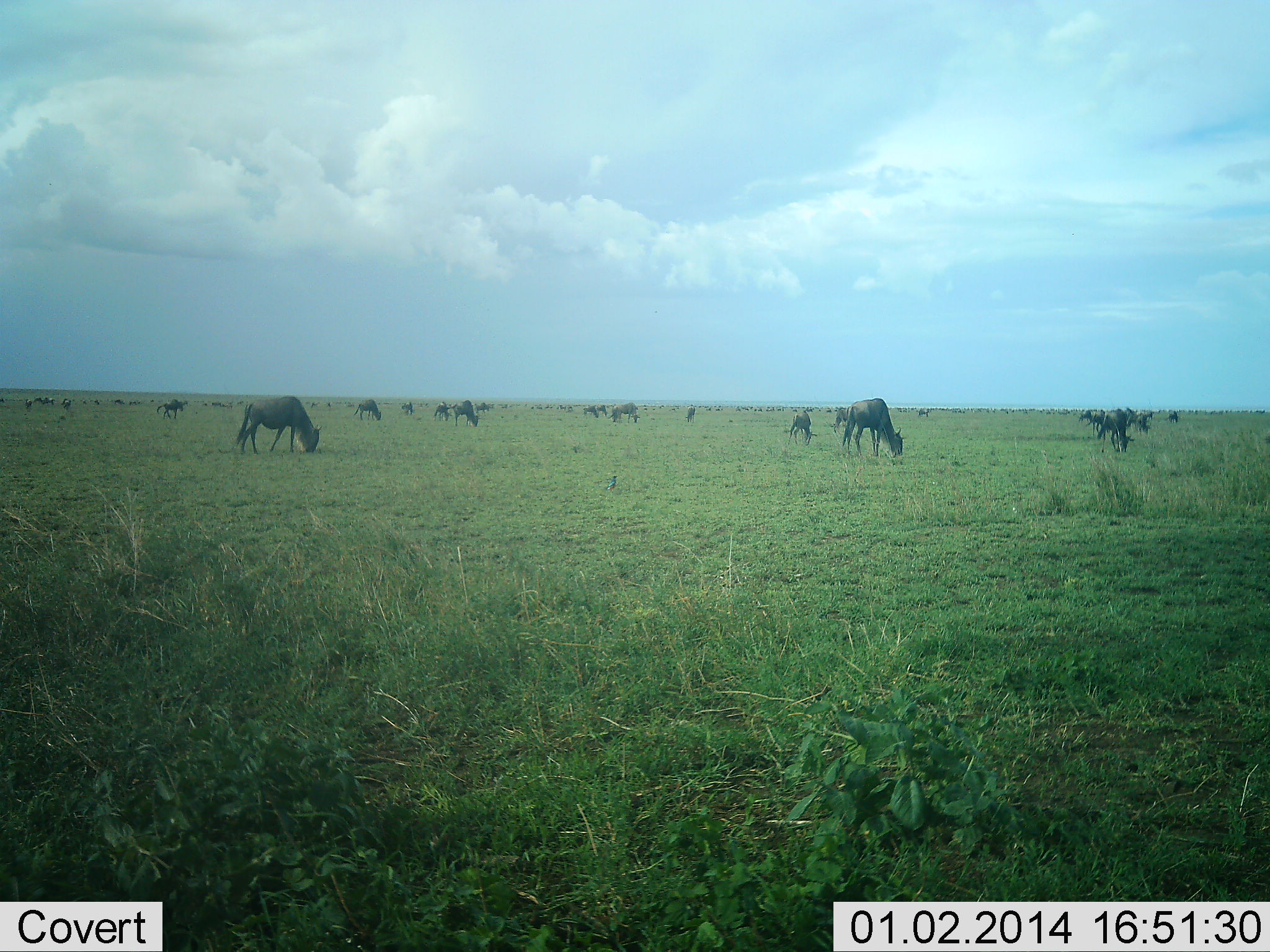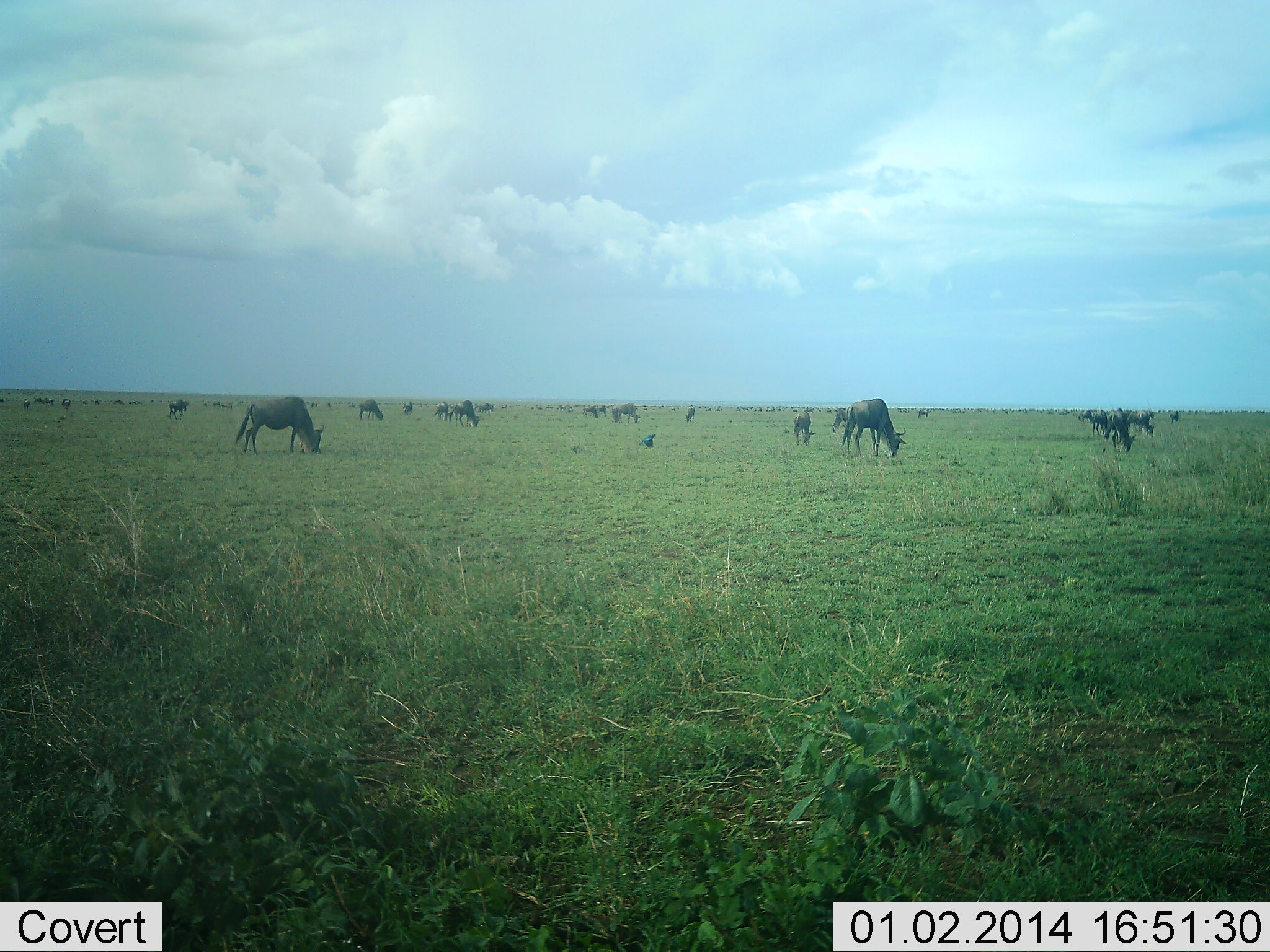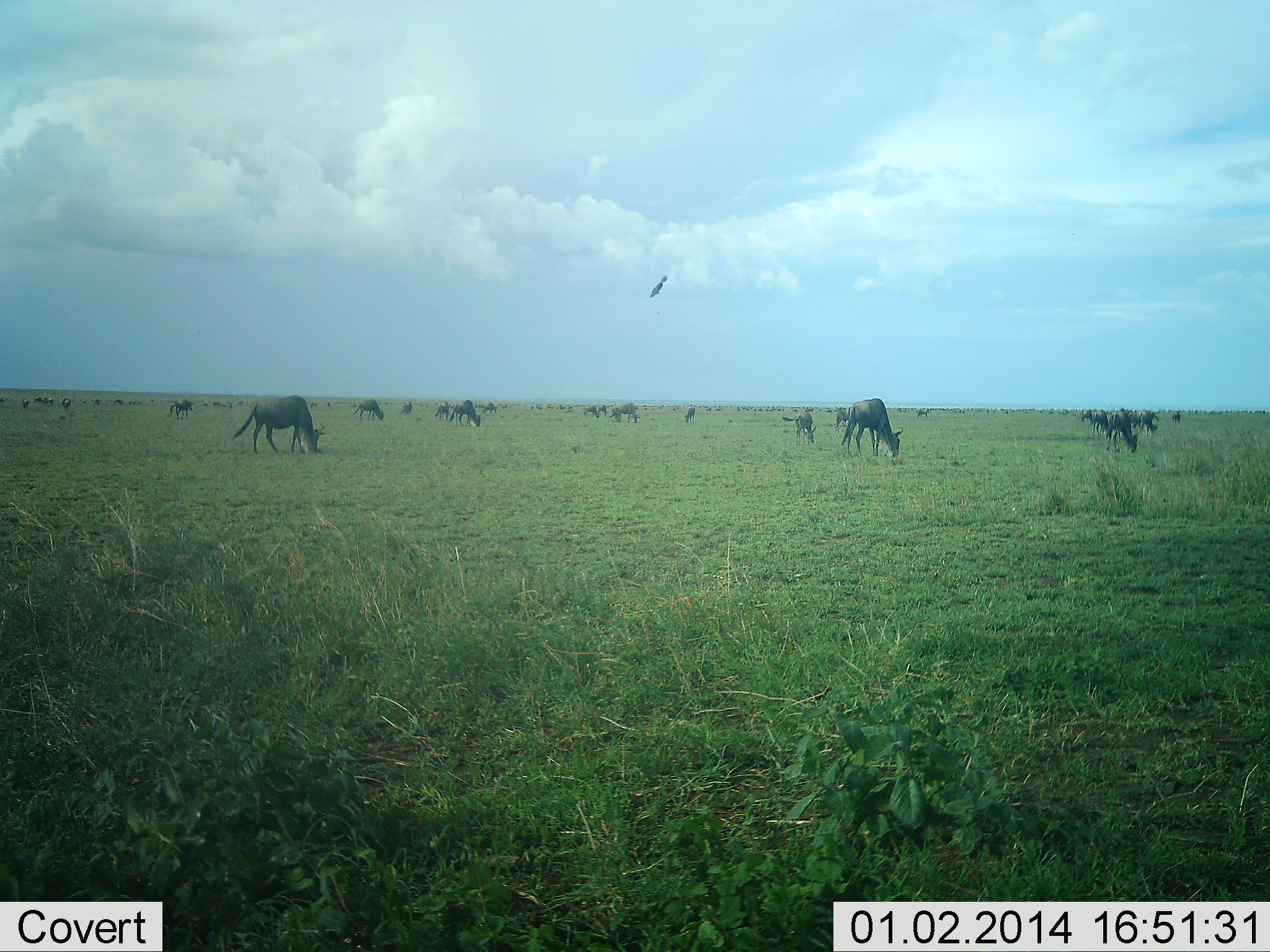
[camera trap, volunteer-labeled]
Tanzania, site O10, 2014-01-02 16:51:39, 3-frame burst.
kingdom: Animalia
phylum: Chordata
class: Aves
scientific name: Aves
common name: bird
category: otherbird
Otherbird (bird) (Aves), count 1. Behavior (volunteer vote fractions): standing 0%, resting 0%, moving 90%, interacting 0%. Young present (vote fraction): 0%. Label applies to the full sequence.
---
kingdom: Animalia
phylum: Chordata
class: Mammalia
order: Artiodactyla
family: Bovidae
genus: Connochaetes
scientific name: Connochaetes taurinus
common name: blue wildebeest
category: wildebeest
Wildebeest (blue wildebeest) (Connochaetes taurinus), count 11-50. Behavior (volunteer vote fractions): standing 38%, resting 0%, moving 29%, interacting 0%. Young present (vote fraction): 10%. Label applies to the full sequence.